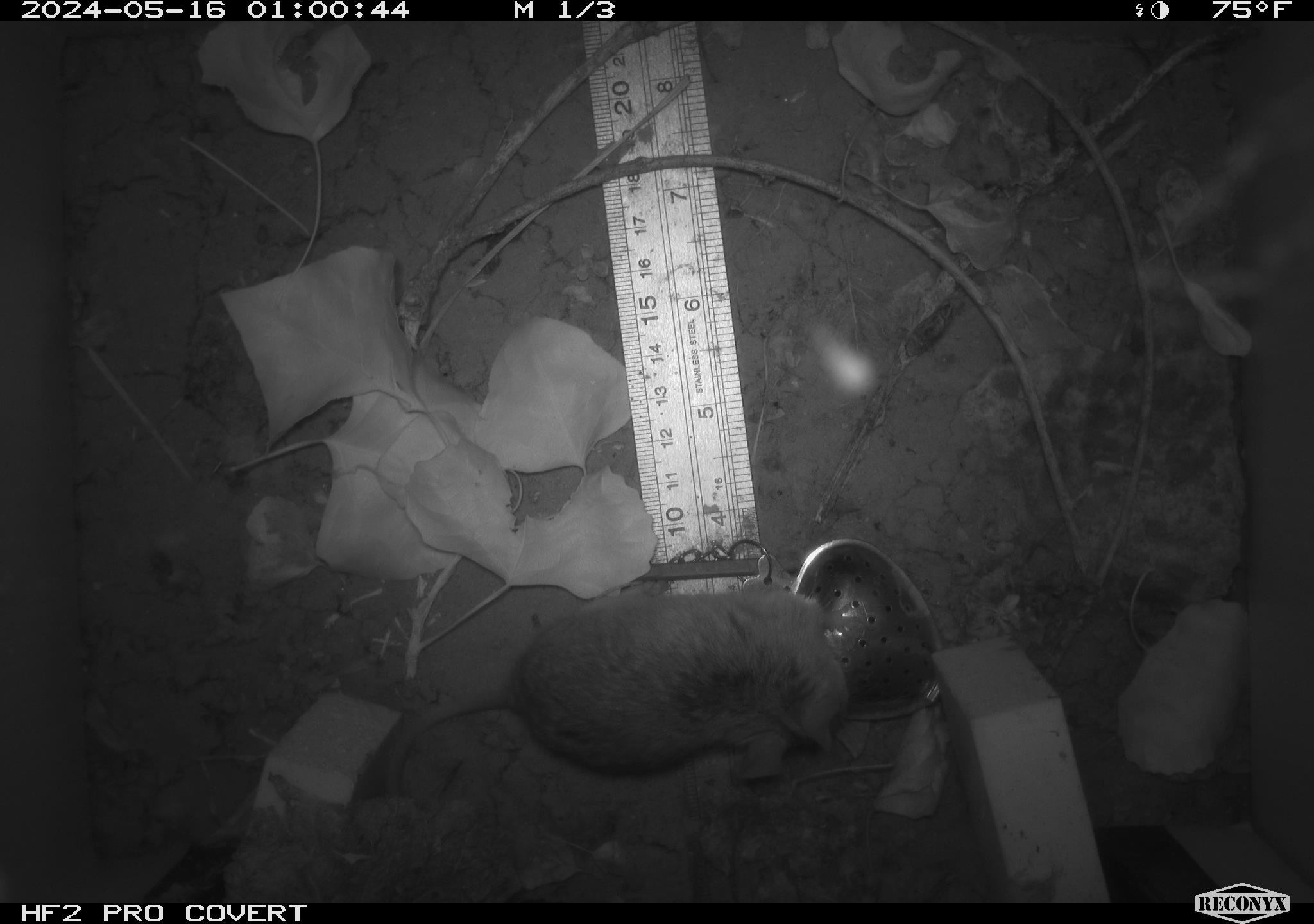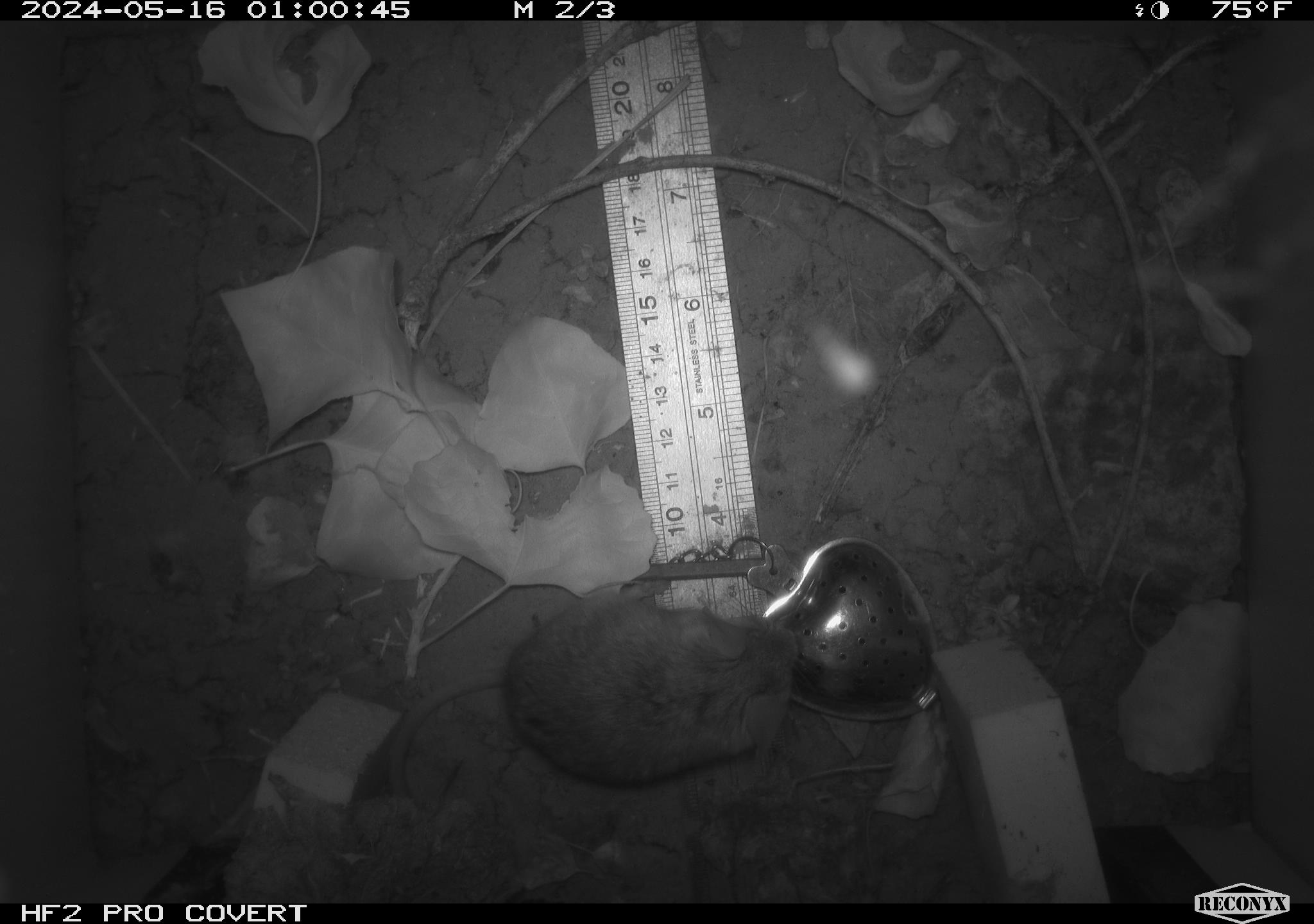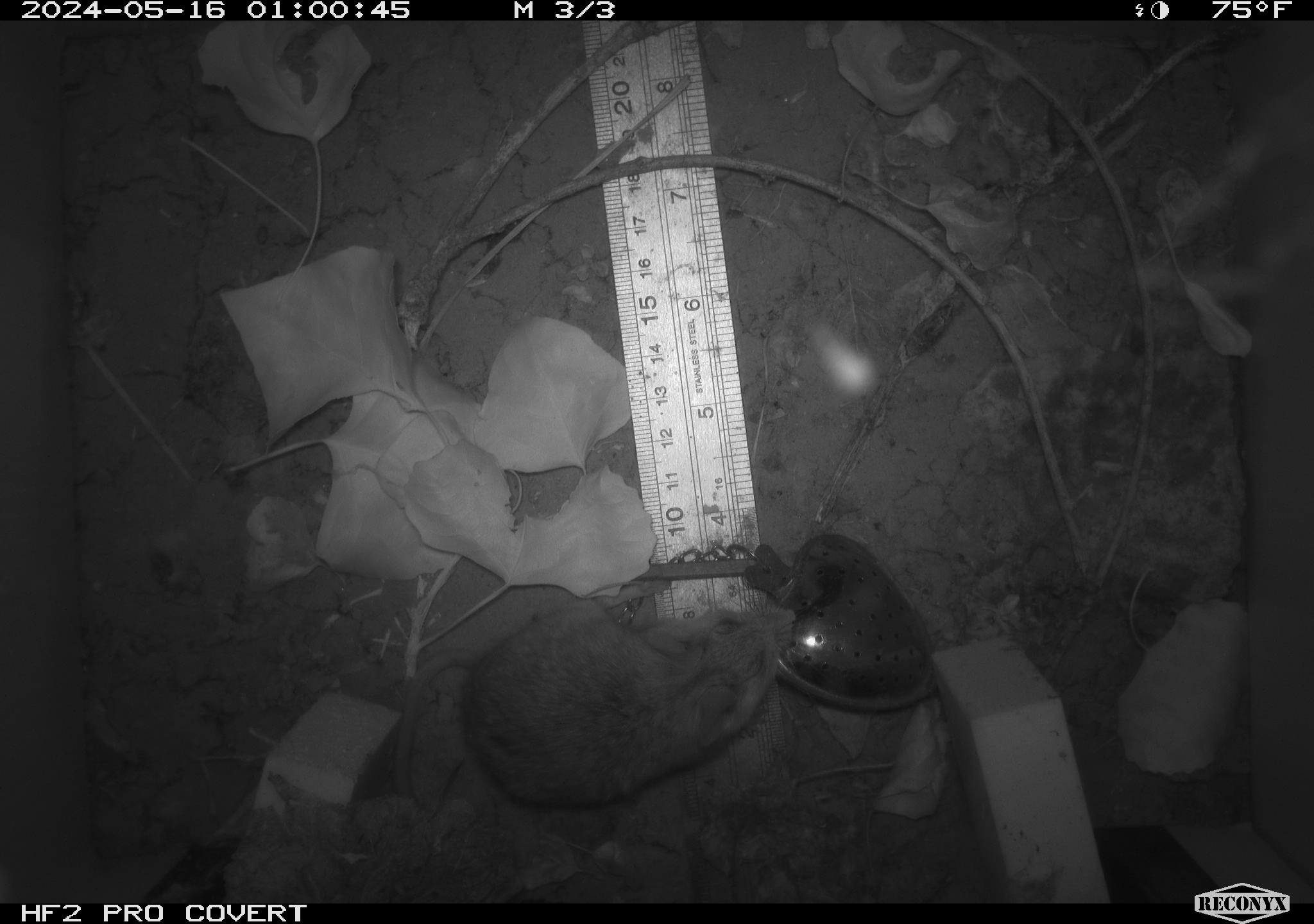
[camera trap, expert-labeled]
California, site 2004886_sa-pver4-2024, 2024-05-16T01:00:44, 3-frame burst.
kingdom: Animalia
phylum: Chordata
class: Mammalia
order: Rodentia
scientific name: Rodentia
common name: mouse species